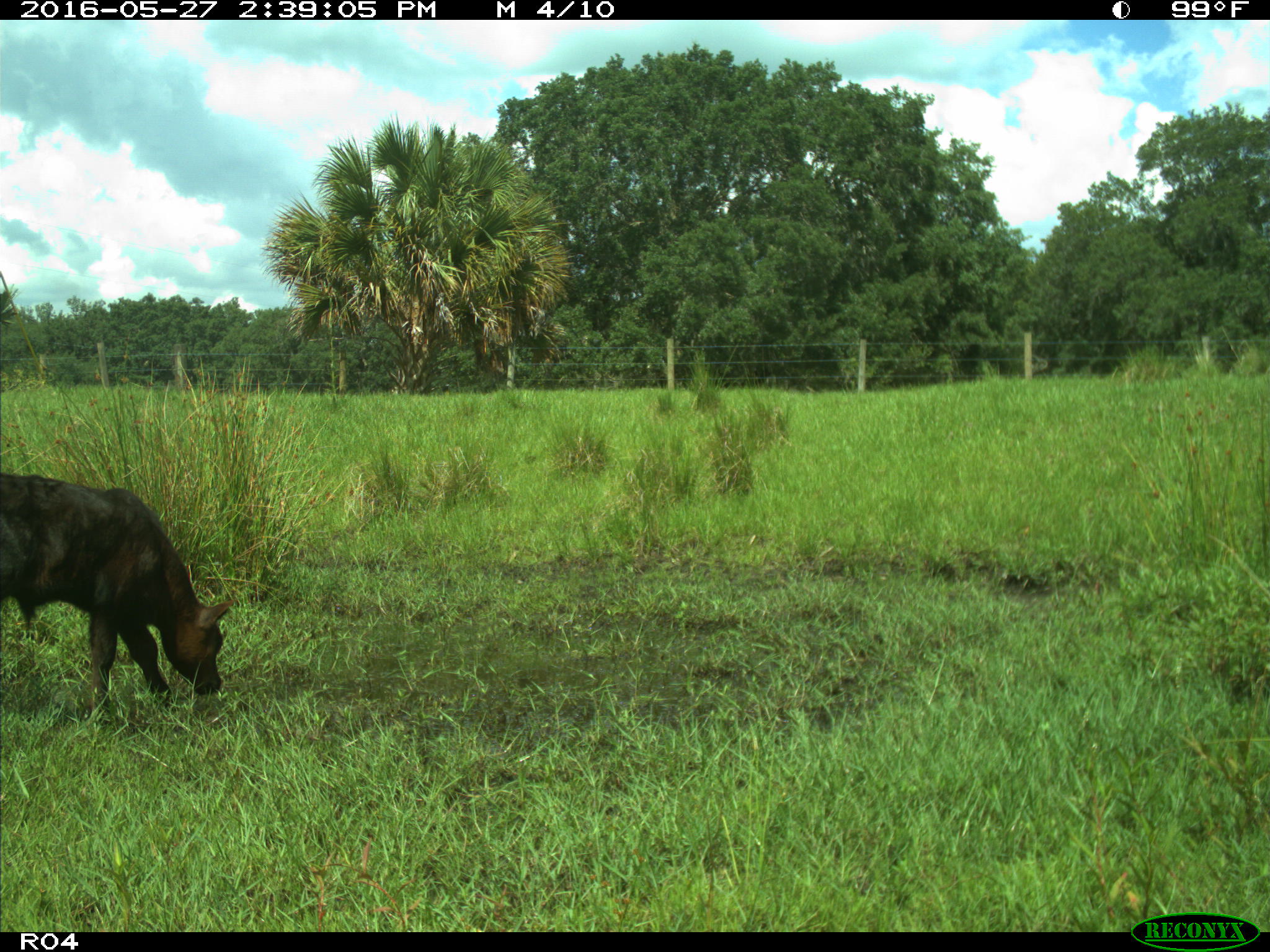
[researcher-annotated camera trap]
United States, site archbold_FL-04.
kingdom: Animalia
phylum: Chordata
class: Mammalia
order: Artiodactyla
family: Bovidae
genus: Bos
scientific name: Bos taurus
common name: domestic cow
Bos taurus (domestic cow).